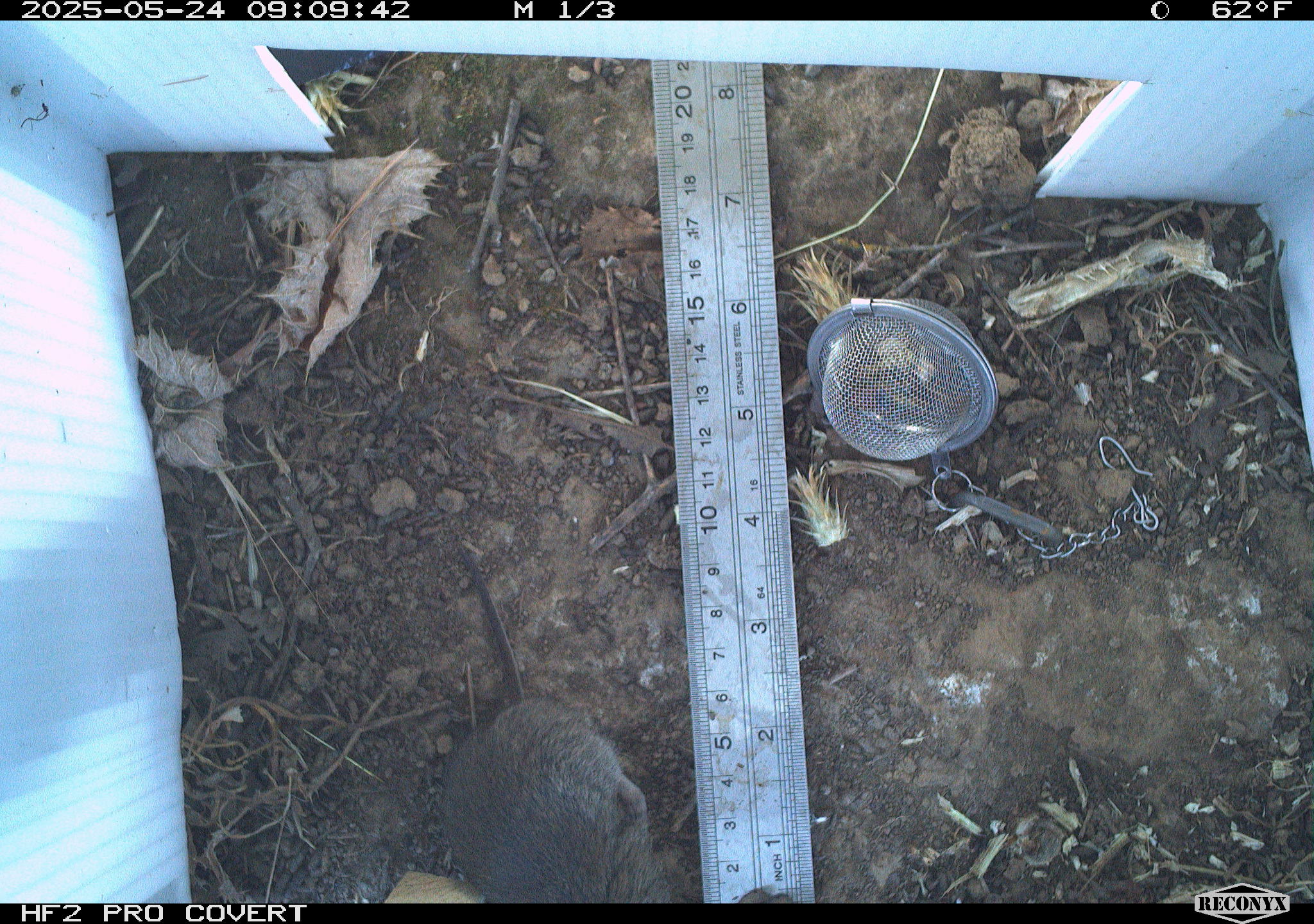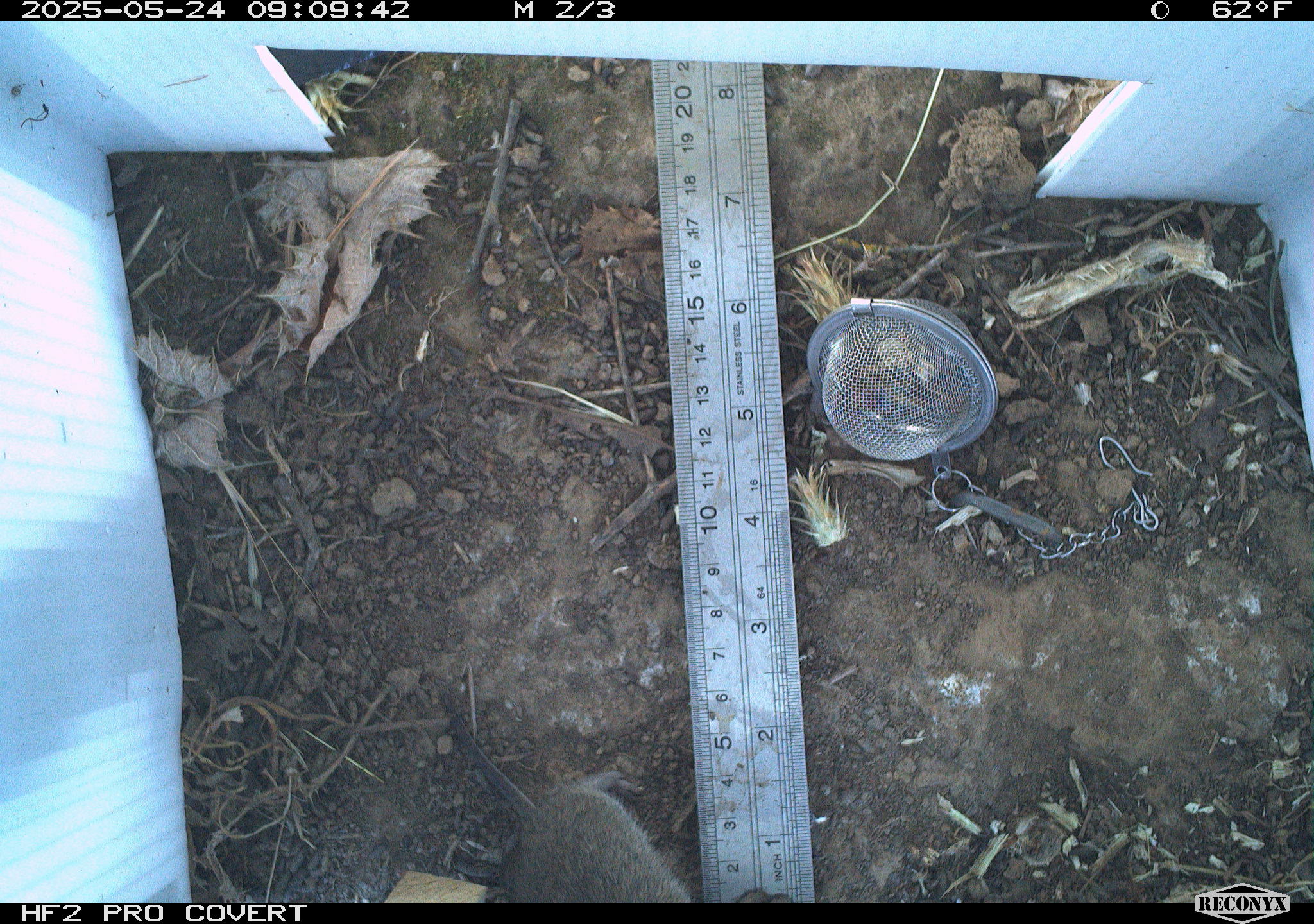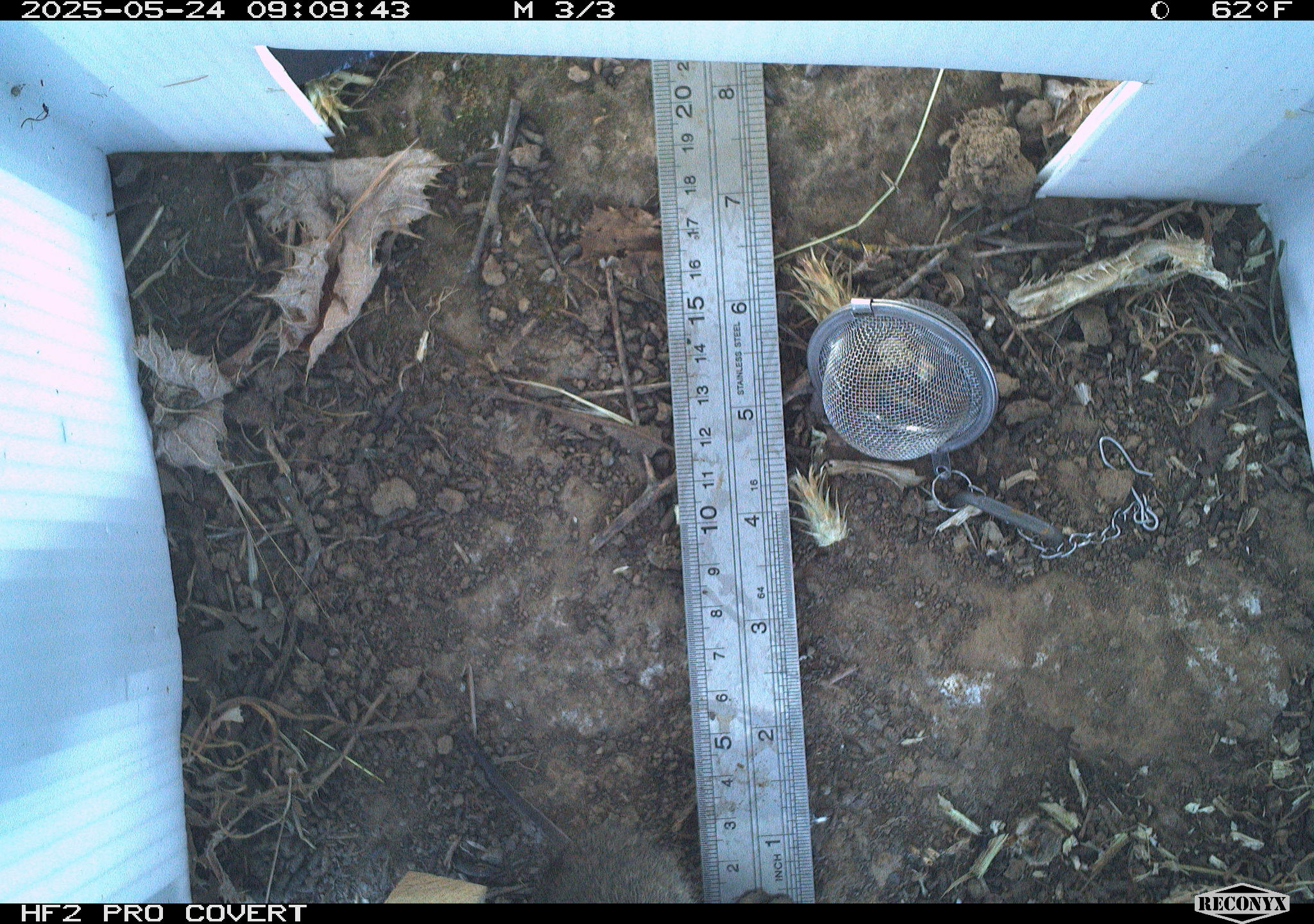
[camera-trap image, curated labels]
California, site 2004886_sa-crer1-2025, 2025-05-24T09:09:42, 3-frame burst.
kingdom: Animalia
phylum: Chordata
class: Mammalia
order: Rodentia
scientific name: Rodentia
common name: rodent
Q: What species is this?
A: Rodent (Rodentia).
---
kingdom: Animalia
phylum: Chordata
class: Mammalia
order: Rodentia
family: Cricetidae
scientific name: Arvicolinae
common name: voles, lemmings, and muskrats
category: arvicolinae subfamily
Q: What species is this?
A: Arvicolinae subfamily (voles, lemmings, and muskrats) (Arvicolinae).